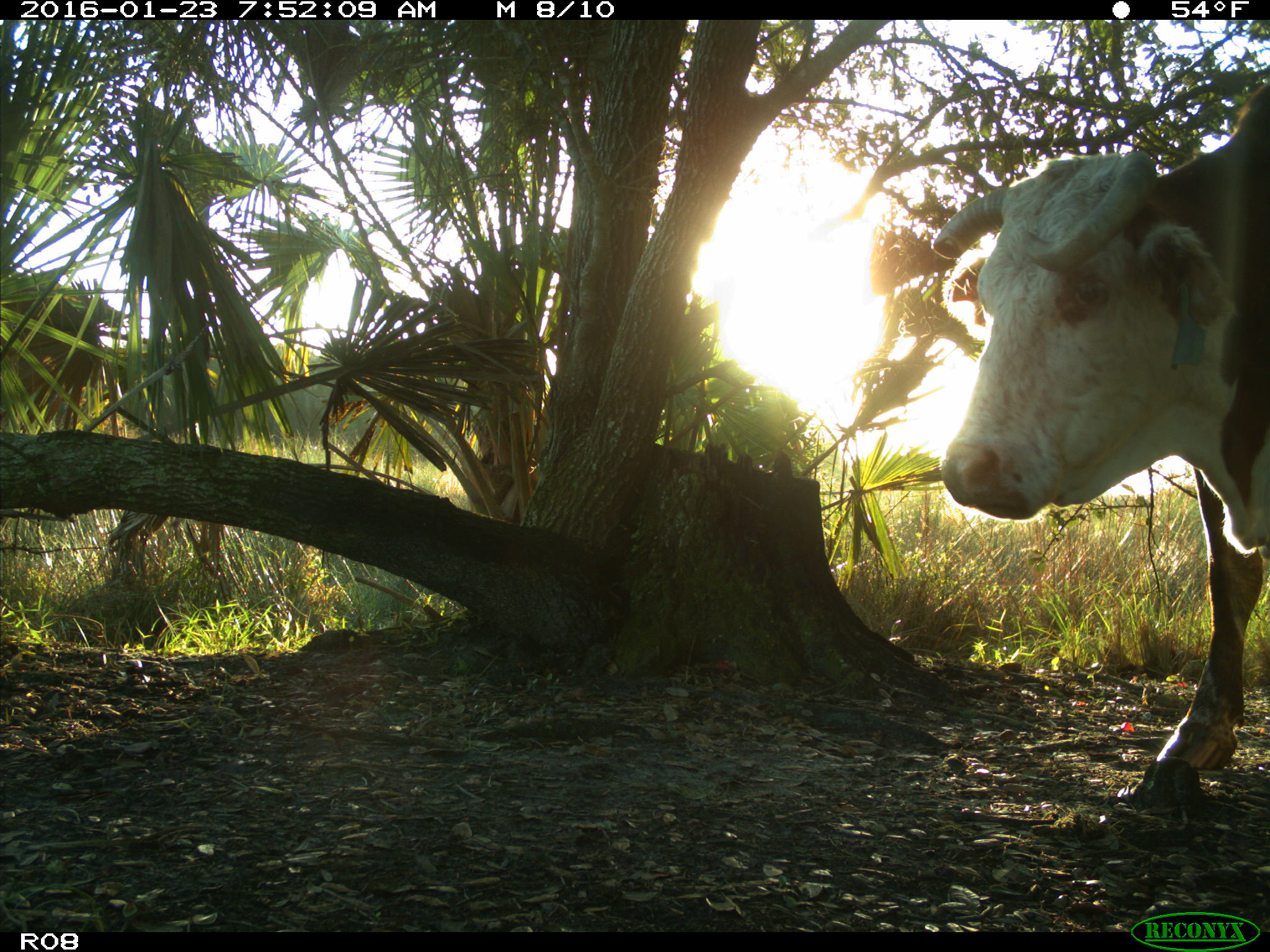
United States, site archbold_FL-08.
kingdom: Animalia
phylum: Chordata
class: Mammalia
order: Artiodactyla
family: Bovidae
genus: Bos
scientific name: Bos taurus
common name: domestic cow